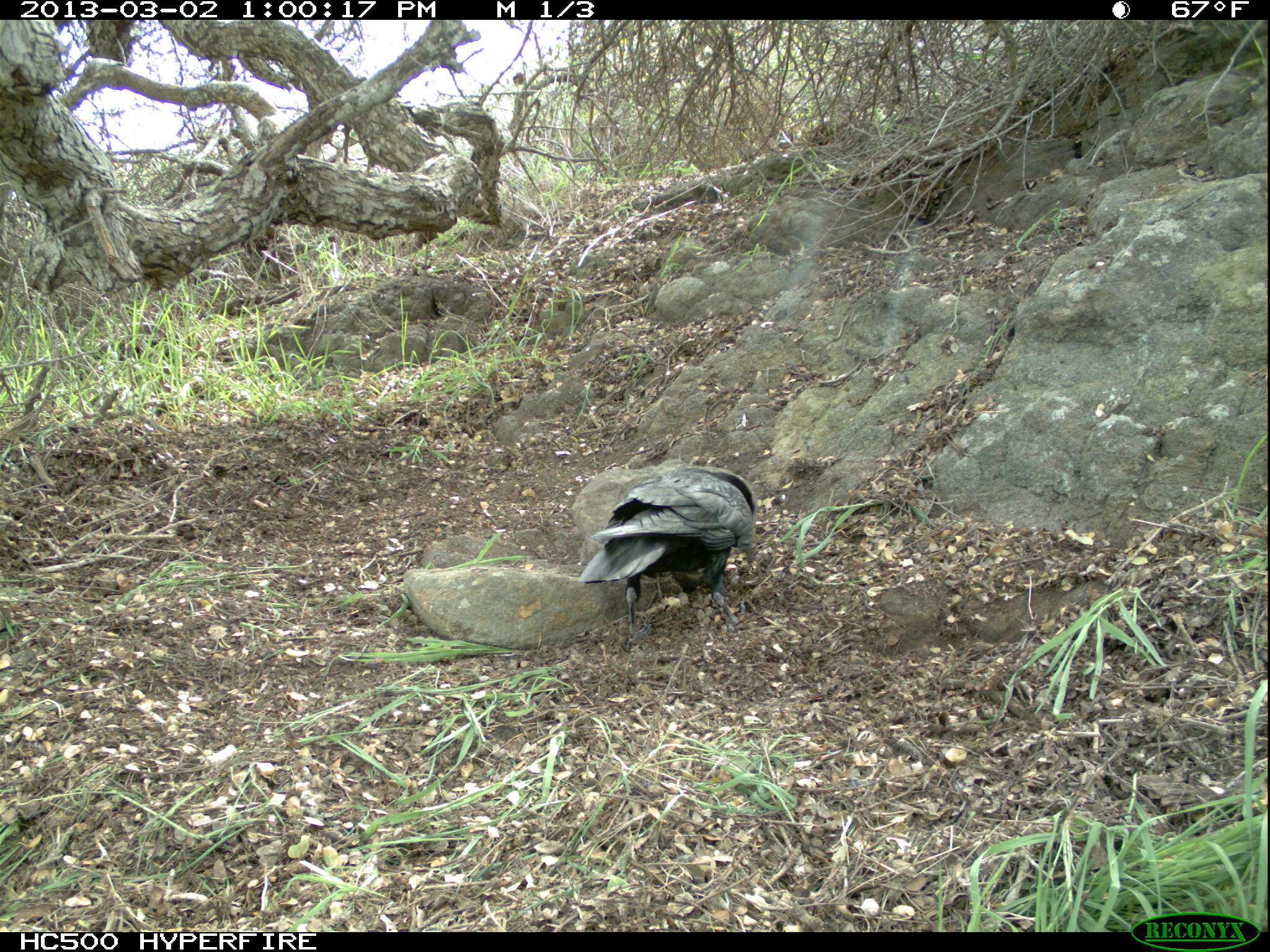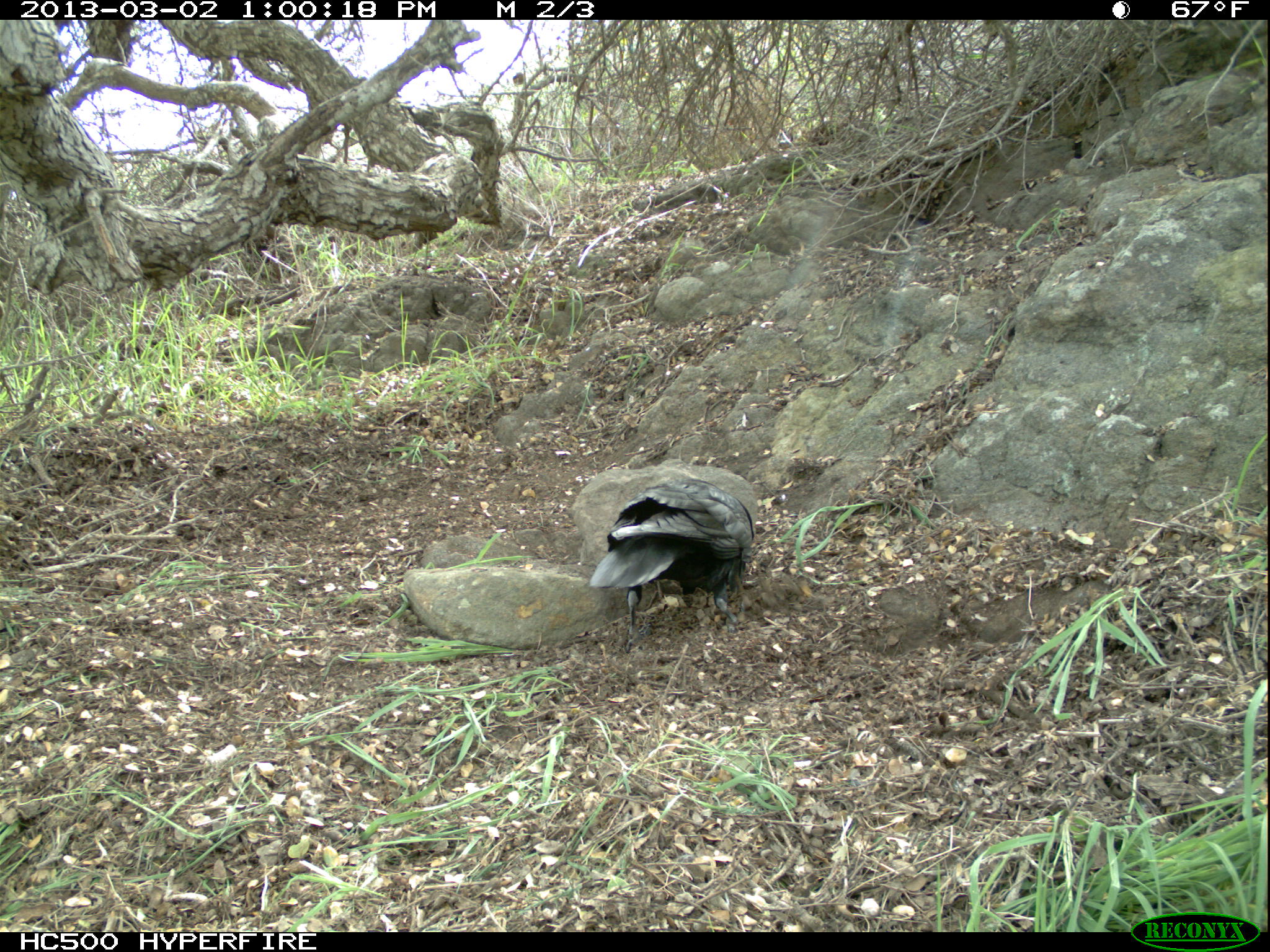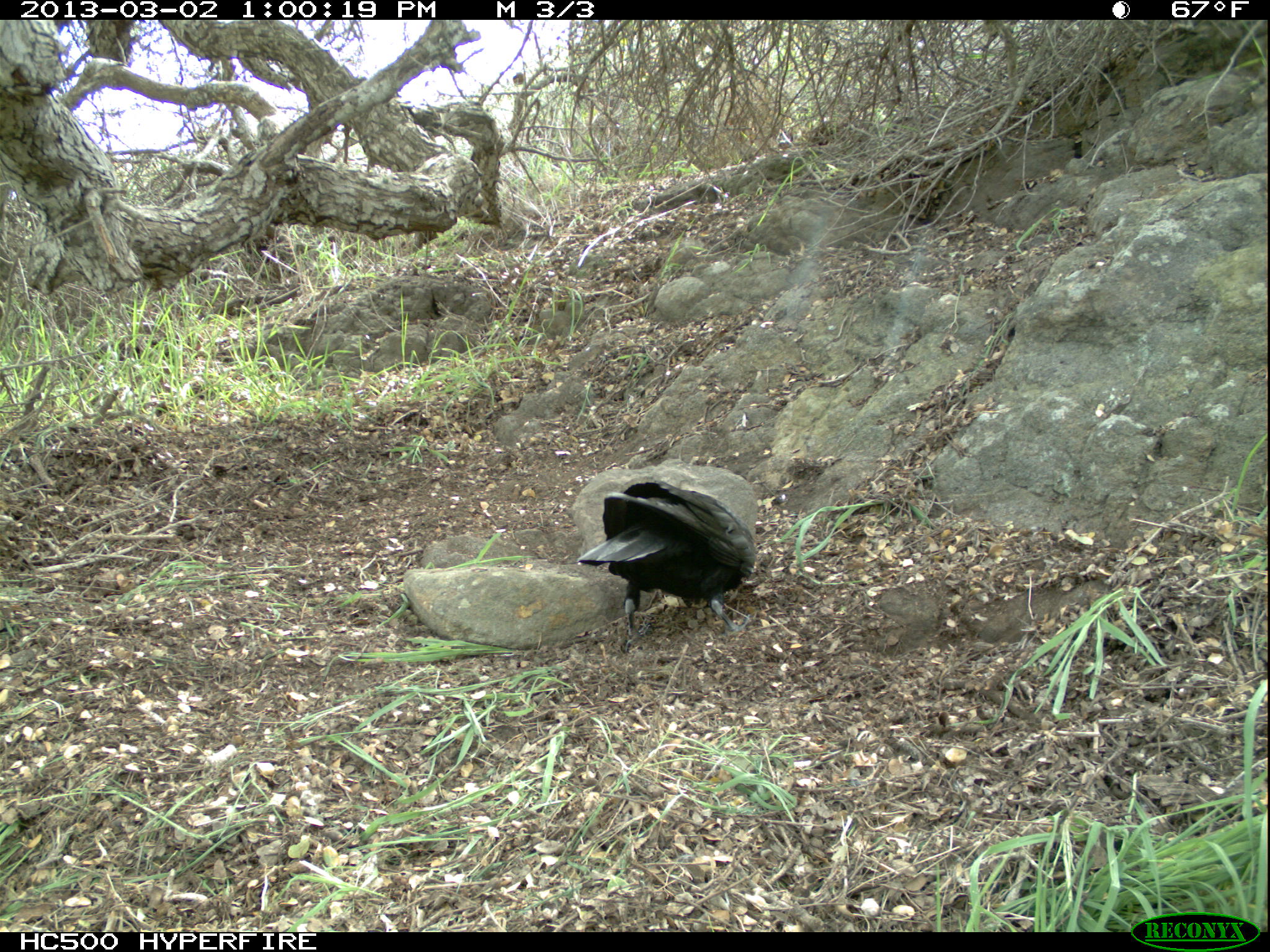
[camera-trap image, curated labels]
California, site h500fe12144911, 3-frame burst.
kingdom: Animalia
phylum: Chordata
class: Aves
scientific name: Aves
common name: bird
Bird (Aves).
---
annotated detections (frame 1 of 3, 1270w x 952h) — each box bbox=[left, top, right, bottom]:
bird: bbox=[575, 467, 755, 649]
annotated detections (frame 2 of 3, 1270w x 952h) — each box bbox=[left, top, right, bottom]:
bird: bbox=[588, 478, 753, 653]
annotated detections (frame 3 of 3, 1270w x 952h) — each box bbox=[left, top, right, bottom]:
bird: bbox=[575, 480, 754, 654]